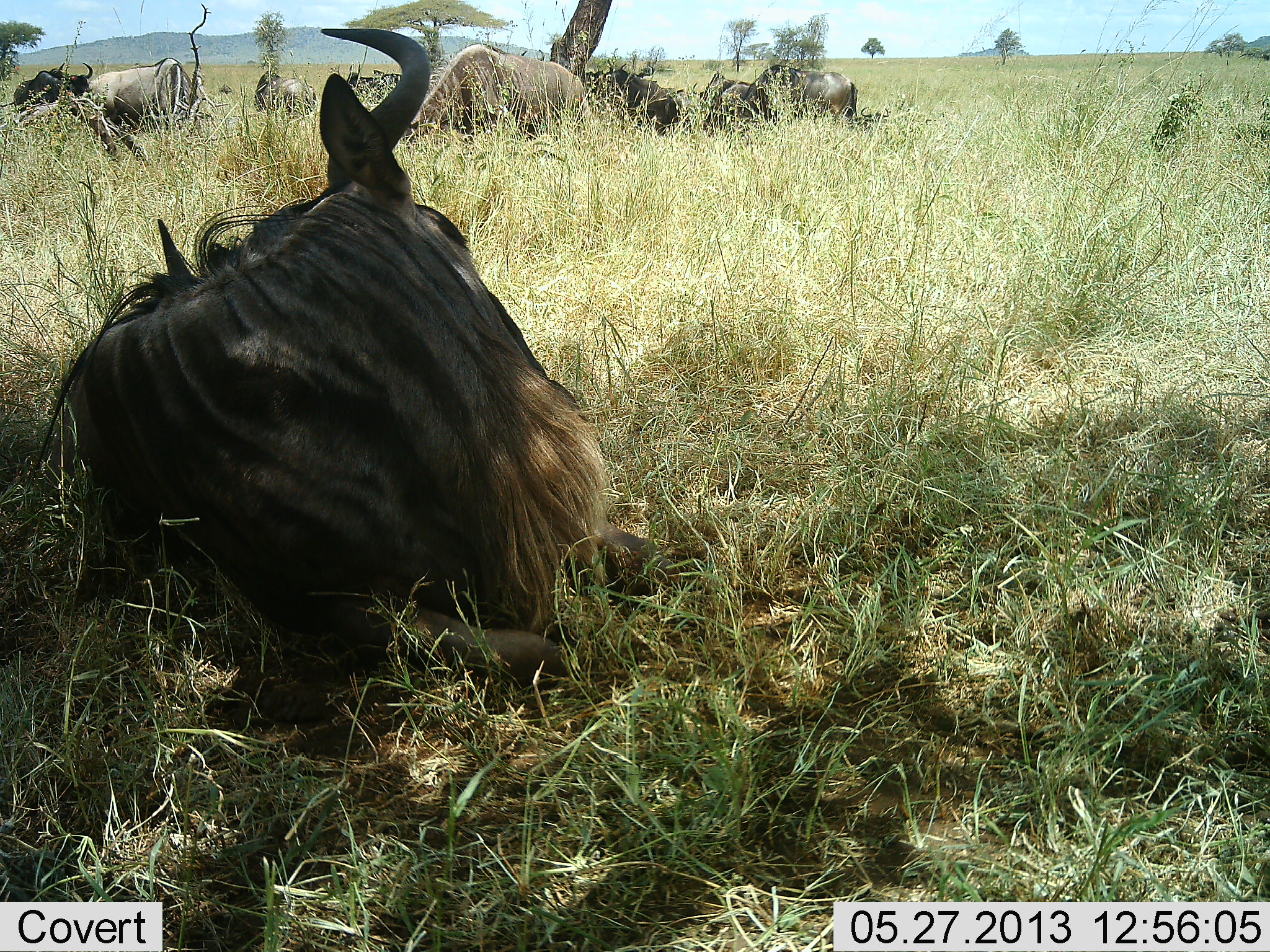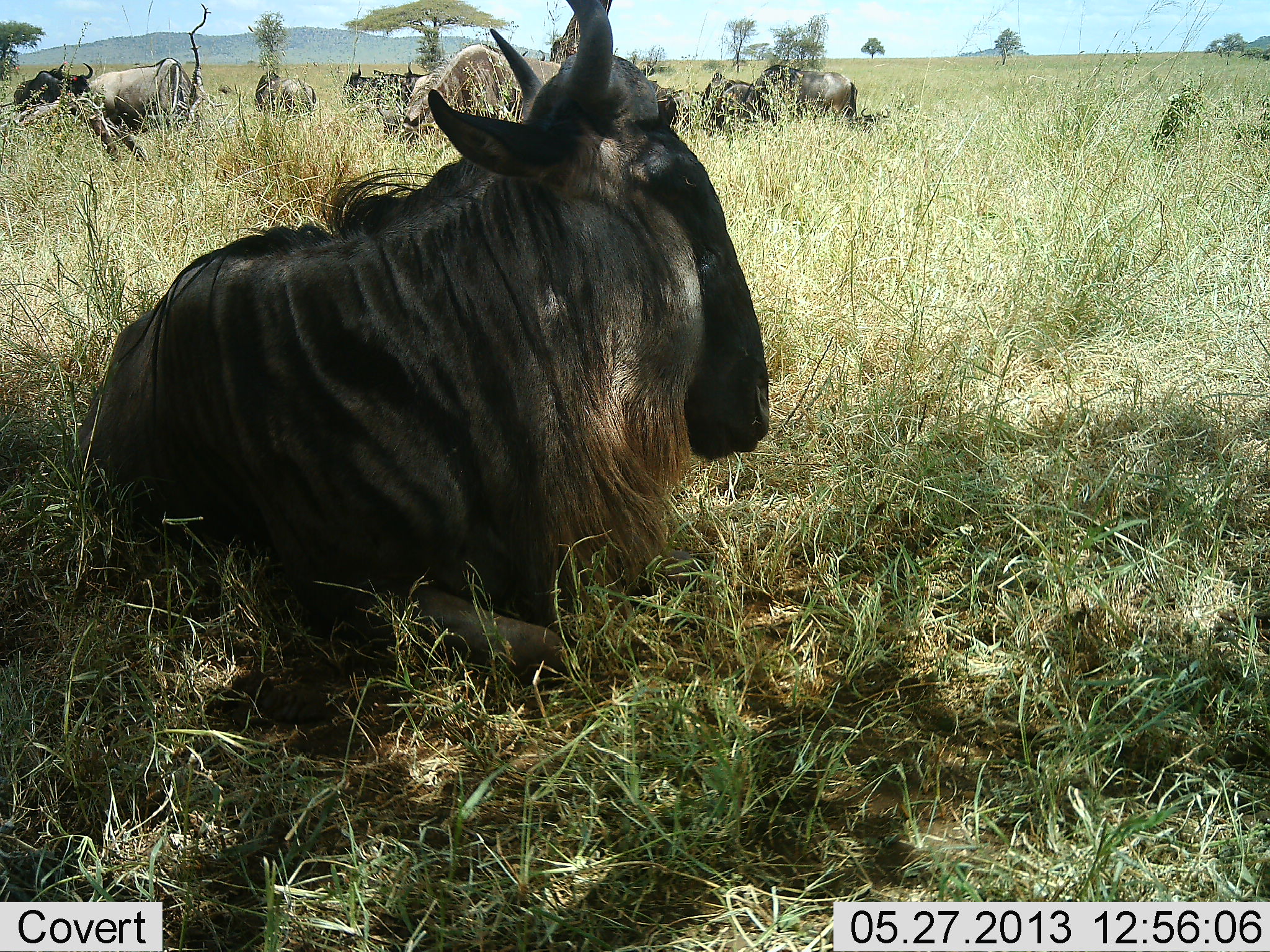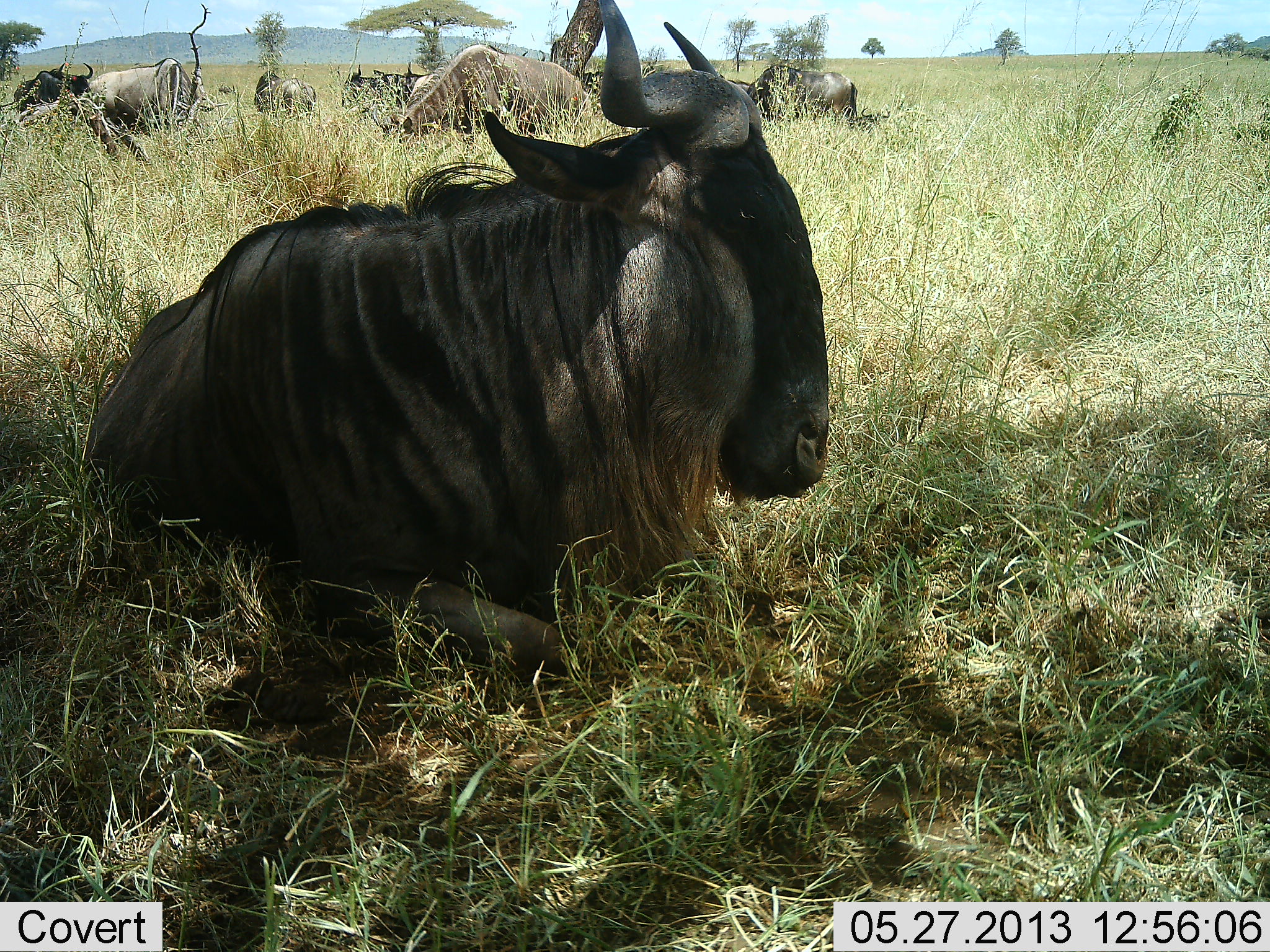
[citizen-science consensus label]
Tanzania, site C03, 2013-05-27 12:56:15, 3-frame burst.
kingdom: Animalia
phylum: Chordata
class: Mammalia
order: Artiodactyla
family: Bovidae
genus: Connochaetes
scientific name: Connochaetes taurinus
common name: blue wildebeest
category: wildebeest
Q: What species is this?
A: Wildebeest (blue wildebeest) (Connochaetes taurinus).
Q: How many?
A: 10.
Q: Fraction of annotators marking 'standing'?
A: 56%.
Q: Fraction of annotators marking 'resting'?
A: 89%.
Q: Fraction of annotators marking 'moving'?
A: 4%.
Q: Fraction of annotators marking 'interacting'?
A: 4%.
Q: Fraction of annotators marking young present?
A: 4%.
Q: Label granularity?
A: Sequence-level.